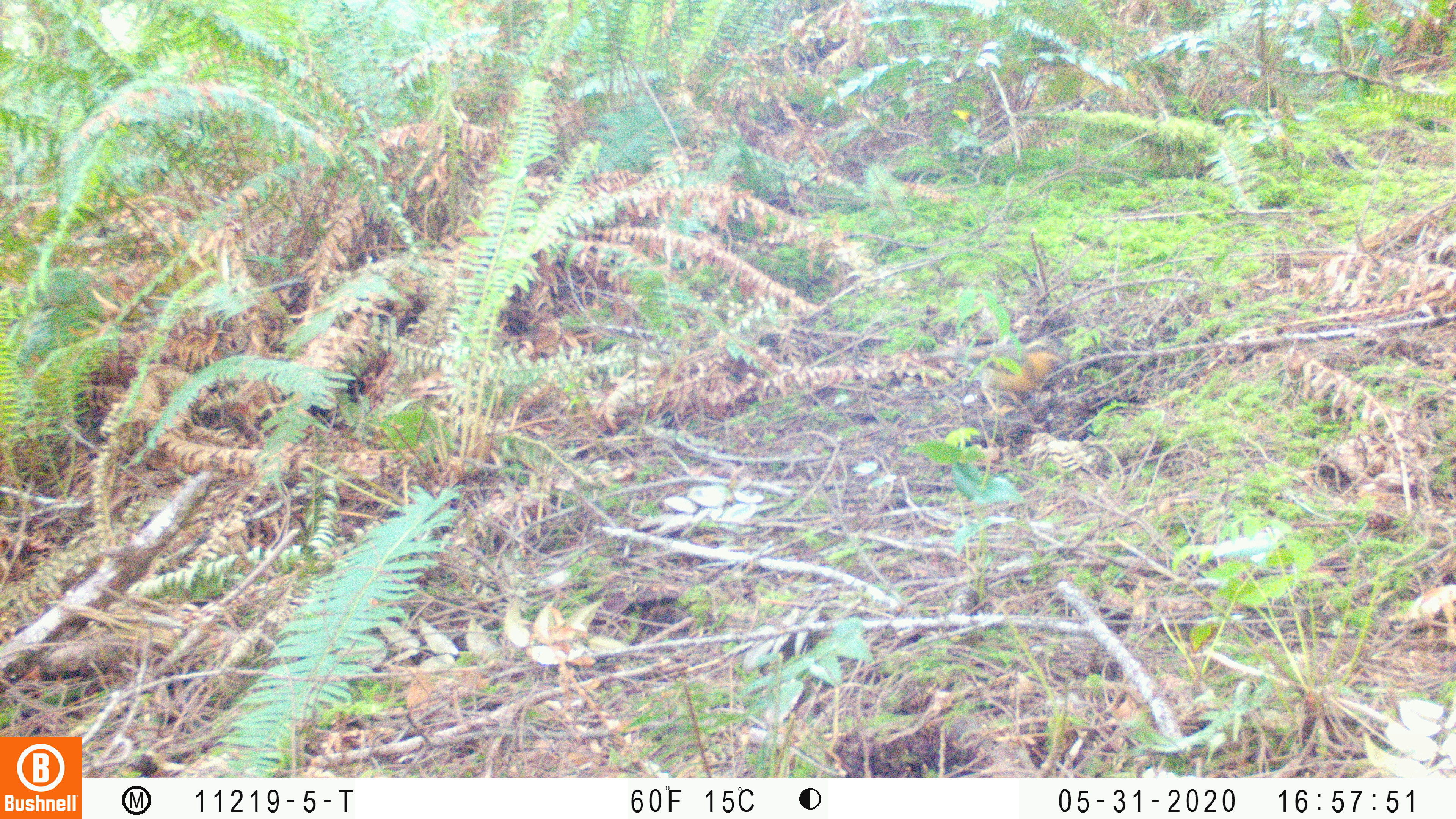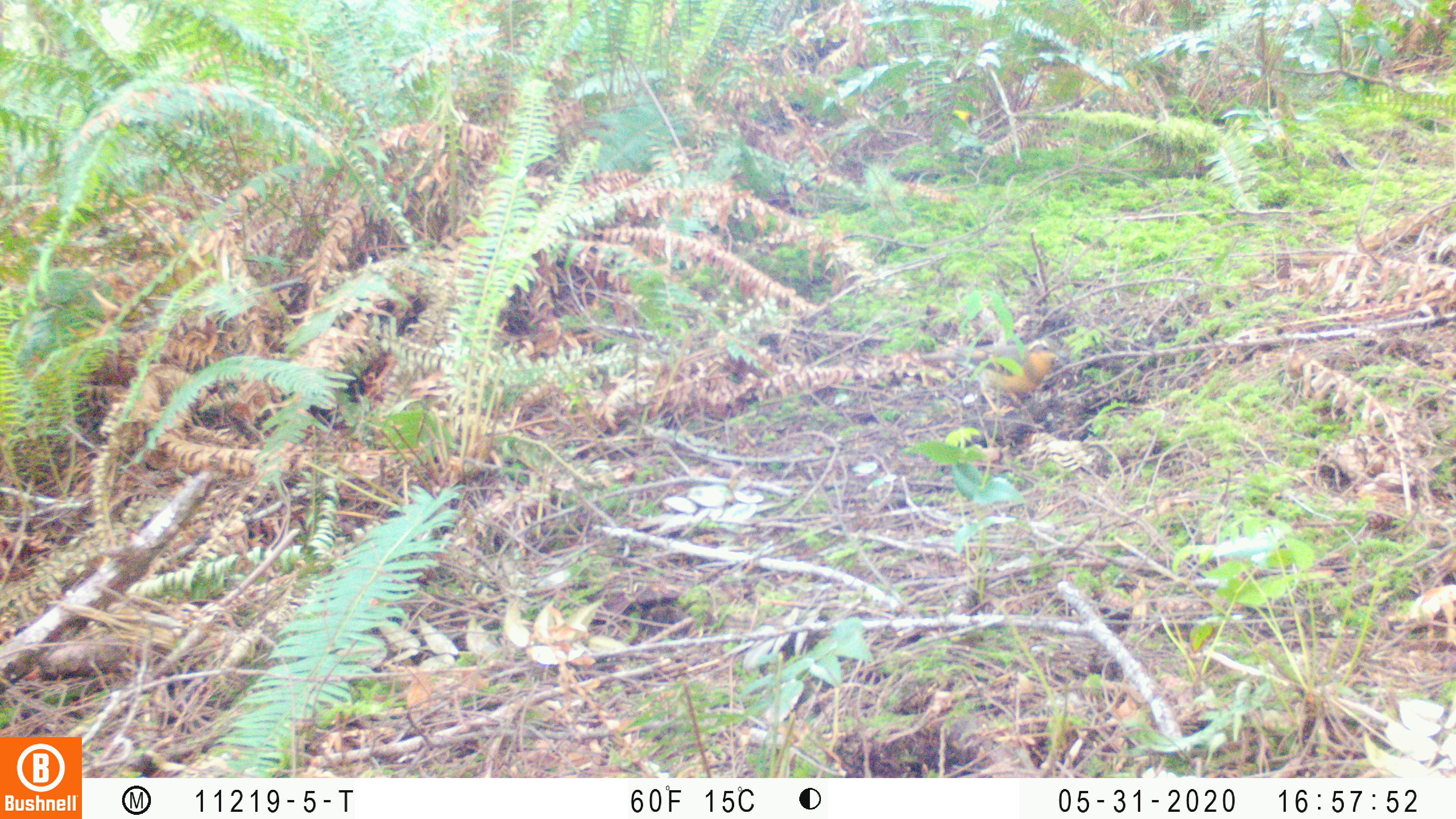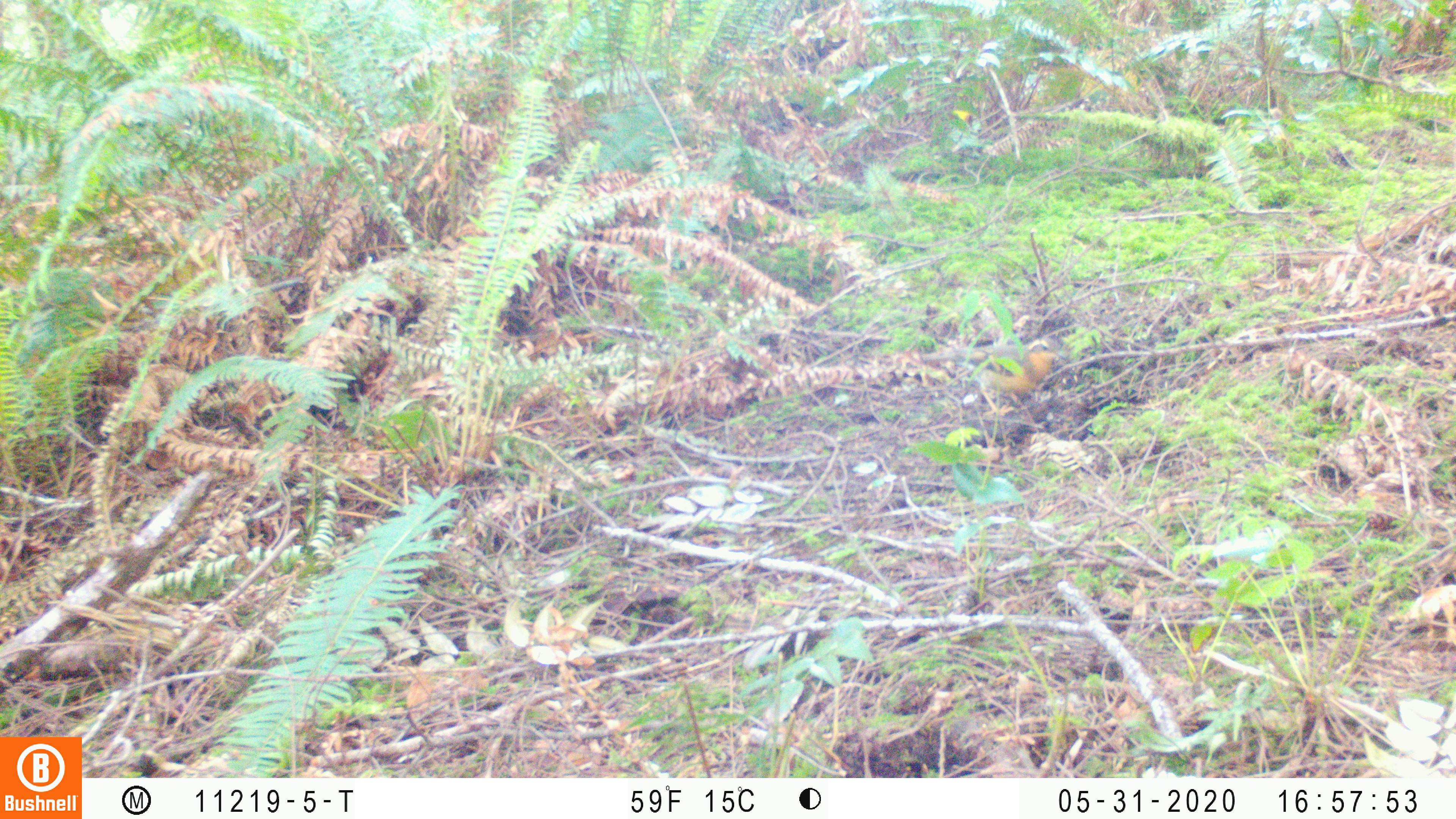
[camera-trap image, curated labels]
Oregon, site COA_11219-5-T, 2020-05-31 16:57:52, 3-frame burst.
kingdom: Animalia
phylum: Chordata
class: Aves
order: Passeriformes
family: Turdidae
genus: Ixoreus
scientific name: Ixoreus naevius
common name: varied thrush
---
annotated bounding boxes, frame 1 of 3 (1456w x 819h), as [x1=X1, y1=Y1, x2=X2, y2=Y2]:
varied thrush: [x1=936, y1=332, x2=1068, y2=418]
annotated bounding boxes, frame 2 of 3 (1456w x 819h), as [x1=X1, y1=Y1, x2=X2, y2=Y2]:
varied thrush: [x1=920, y1=334, x2=1070, y2=410]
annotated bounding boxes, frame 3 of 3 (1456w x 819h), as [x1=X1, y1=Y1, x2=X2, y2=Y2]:
varied thrush: [x1=933, y1=330, x2=1065, y2=418]